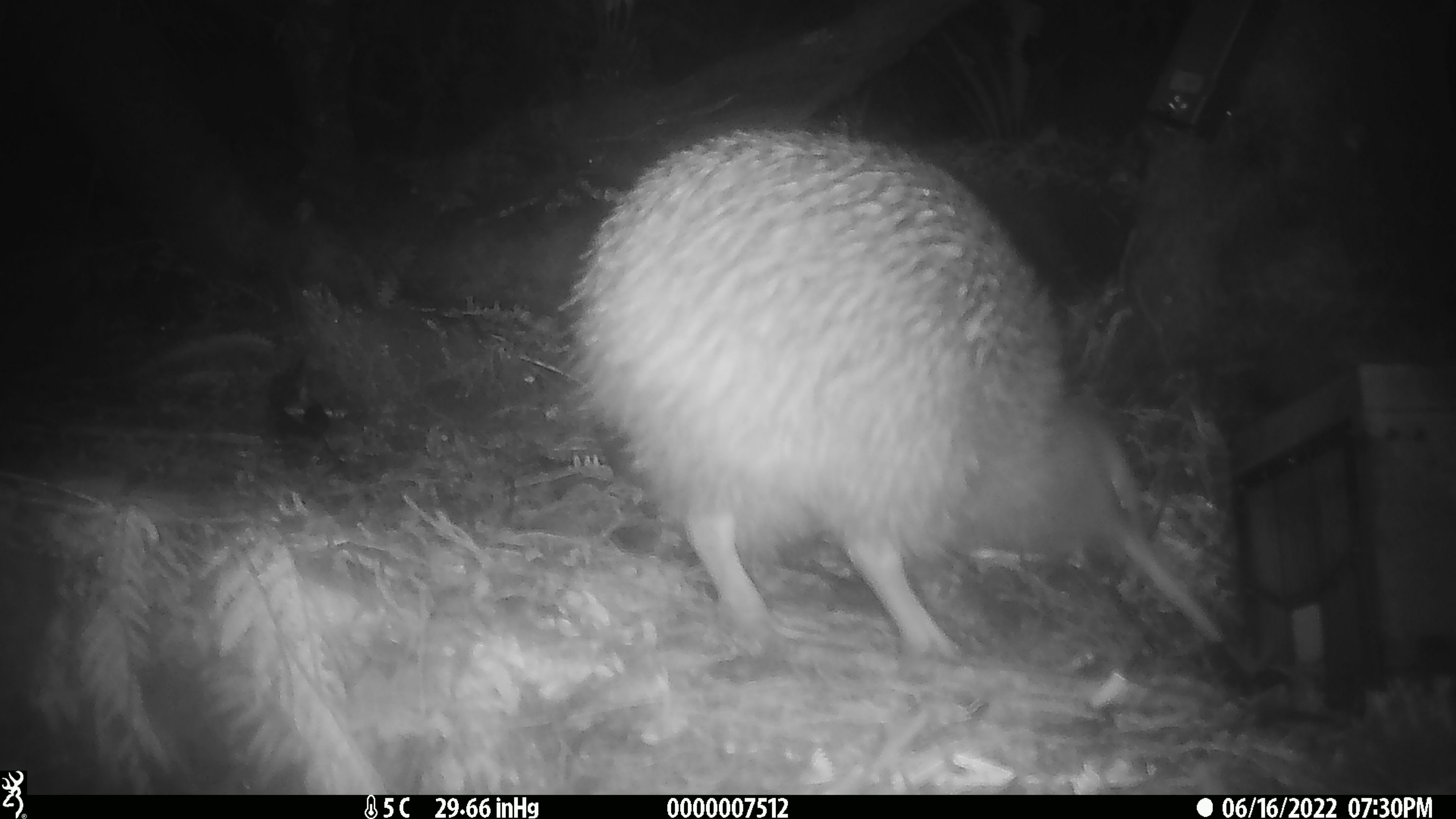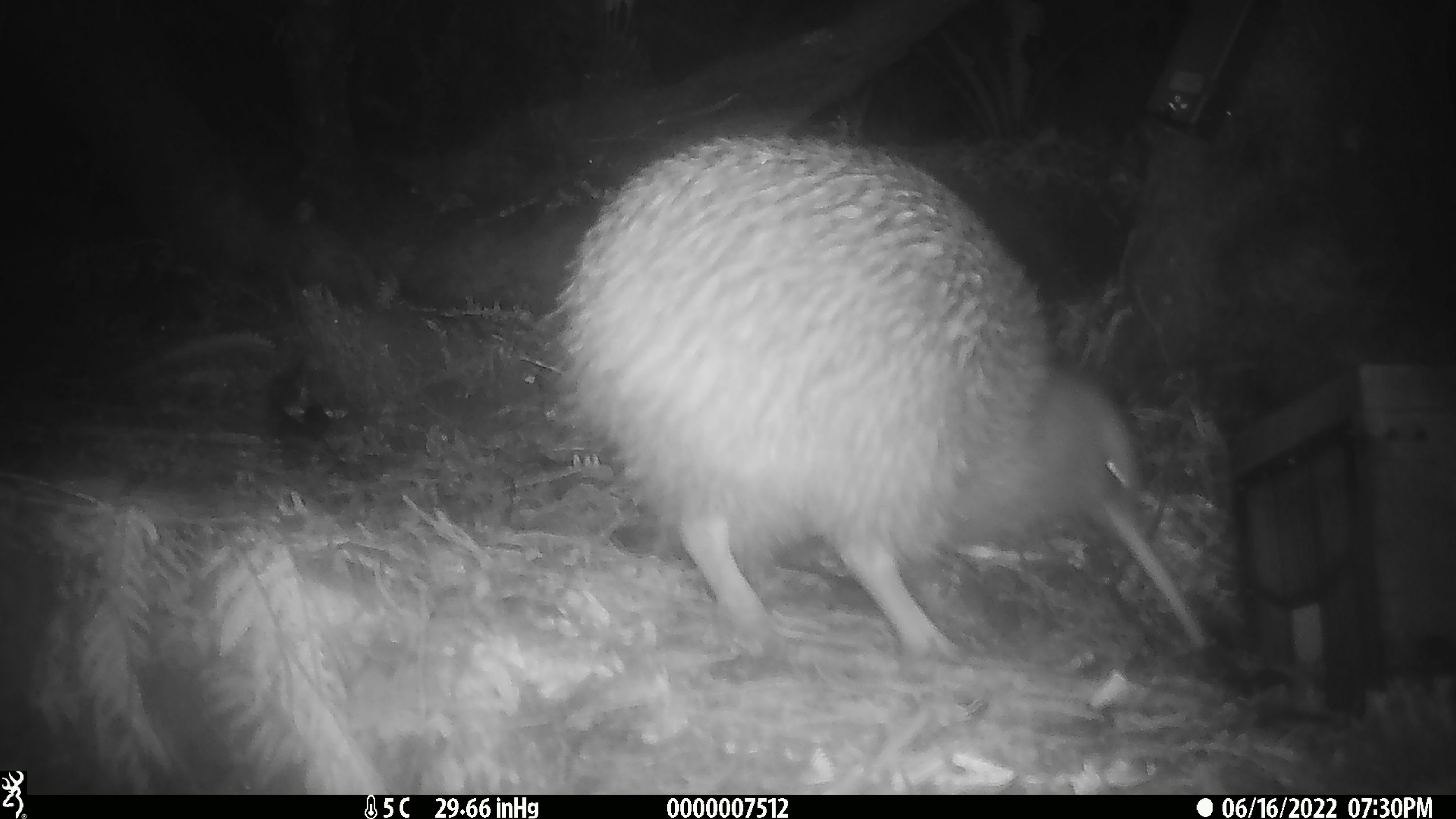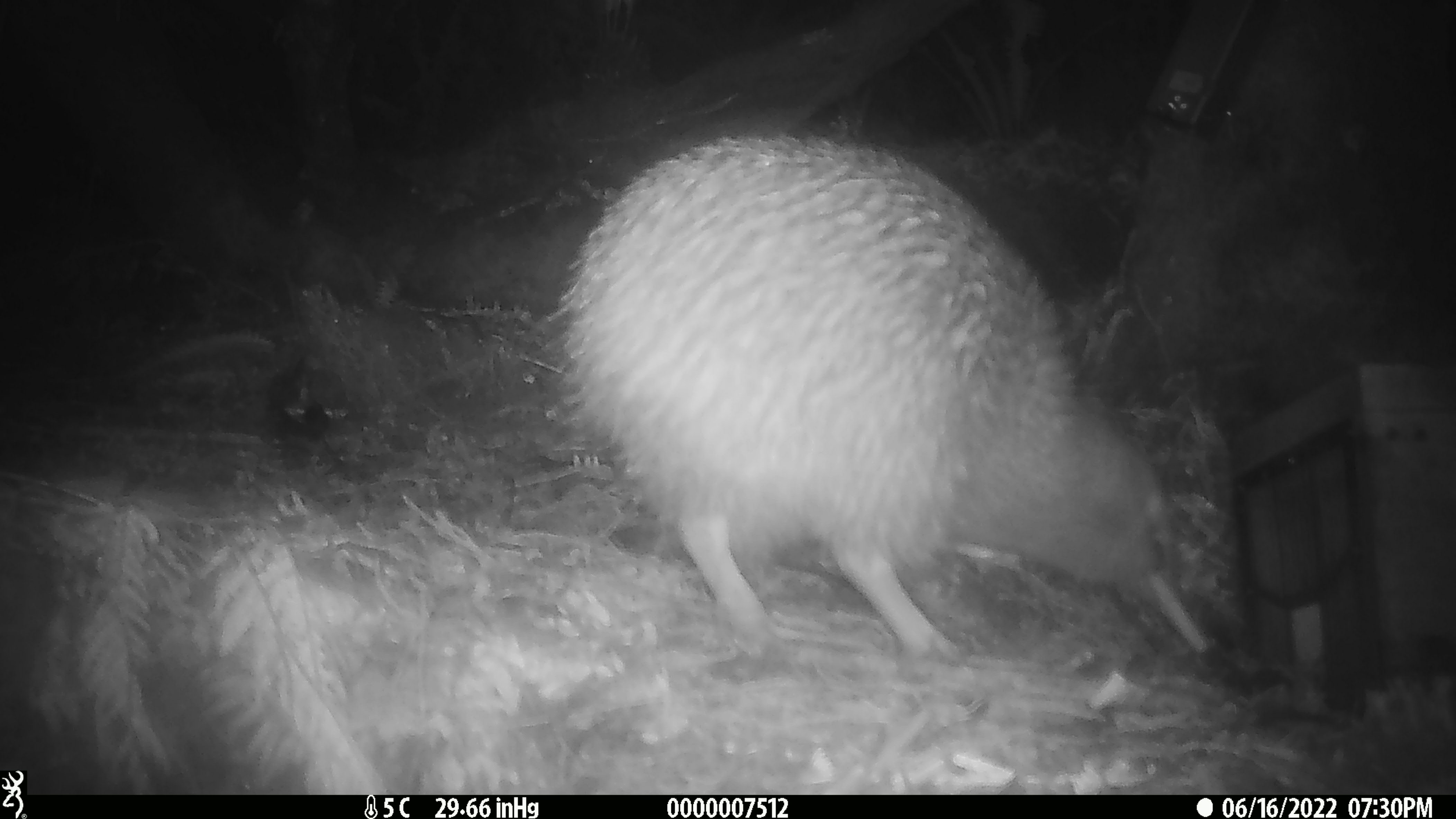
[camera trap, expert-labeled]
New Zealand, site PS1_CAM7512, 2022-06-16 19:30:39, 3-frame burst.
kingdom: Animalia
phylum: Chordata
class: Aves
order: Apterygiformes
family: Apterygidae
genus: Apteryx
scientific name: Apteryx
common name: kiwi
Kiwi (Apteryx).